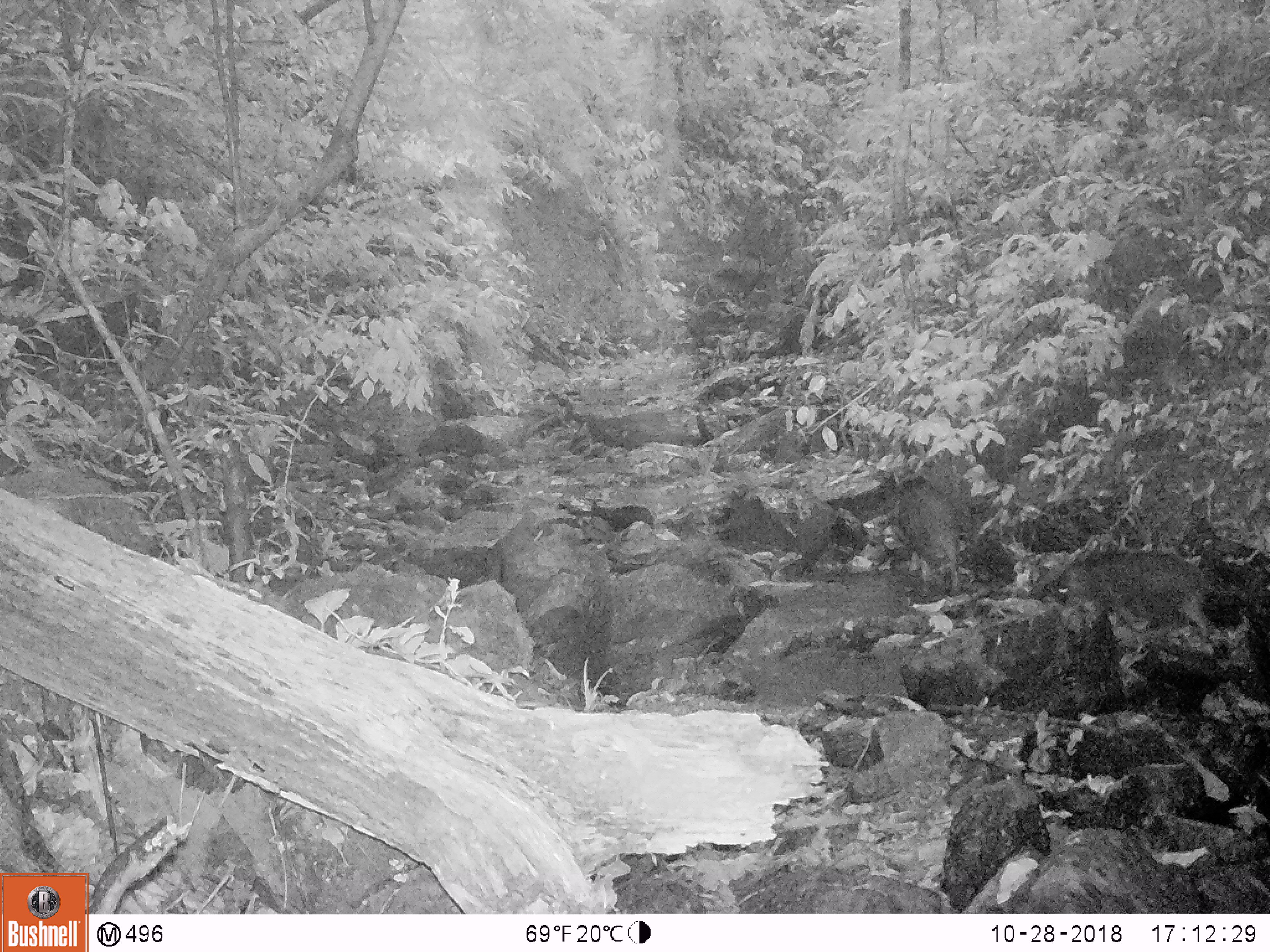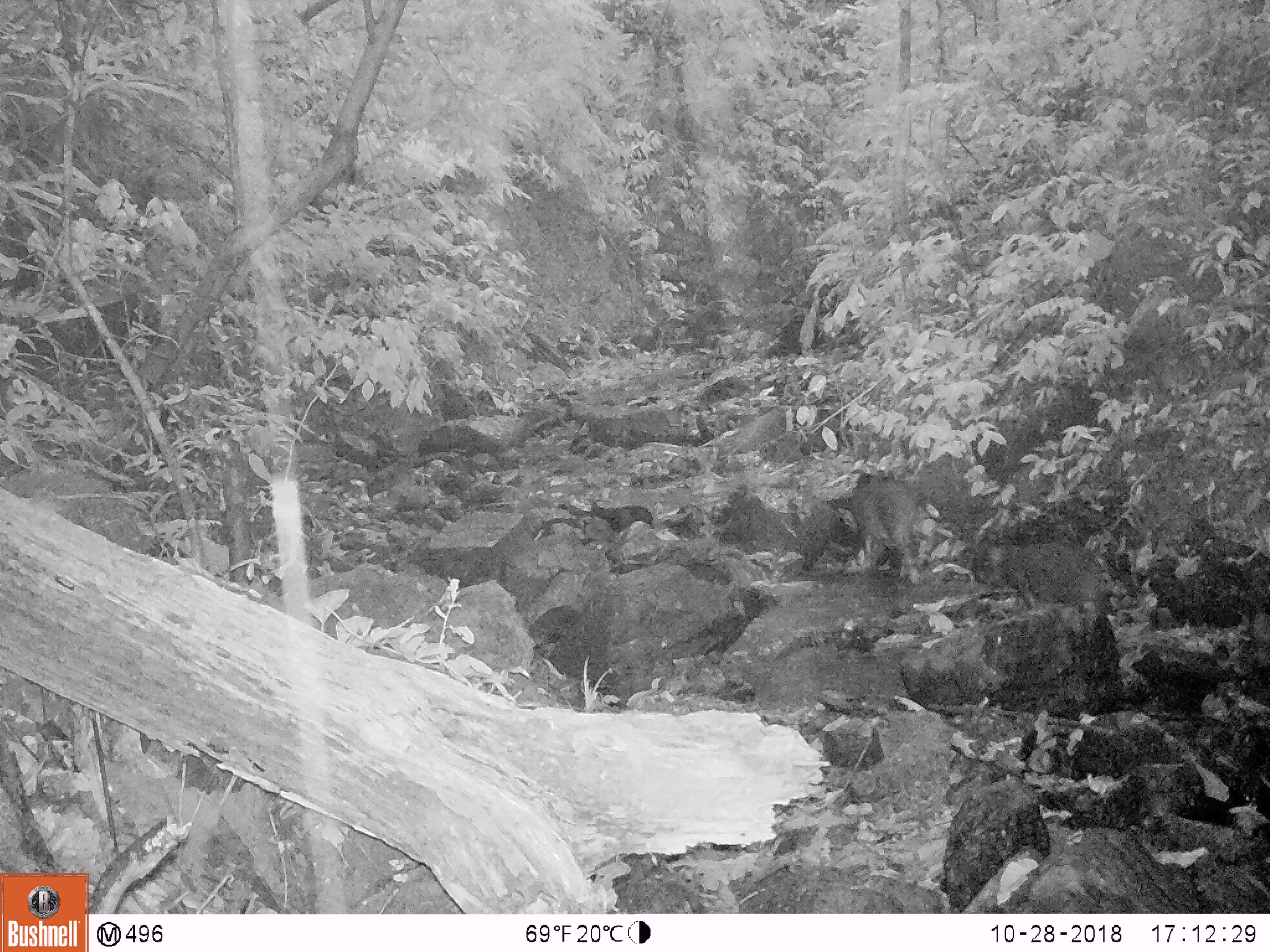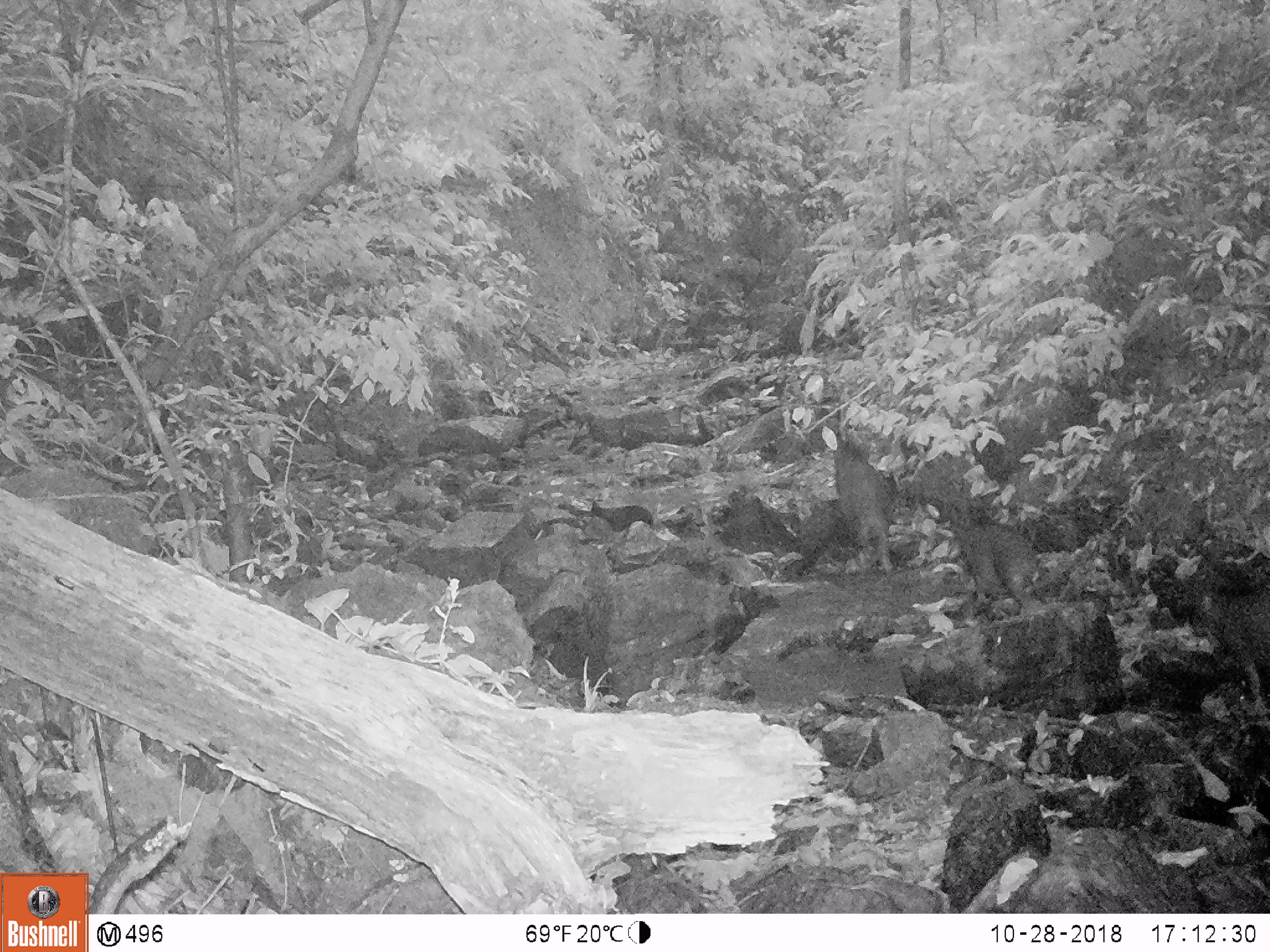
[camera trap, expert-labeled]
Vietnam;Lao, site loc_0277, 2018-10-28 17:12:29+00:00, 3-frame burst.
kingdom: Animalia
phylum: Chordata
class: Mammalia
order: Artiodactyla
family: Suidae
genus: Sus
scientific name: Sus scrofa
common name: eurasian wild pig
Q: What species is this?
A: Eurasian wild pig (Sus scrofa).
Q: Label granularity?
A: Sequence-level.